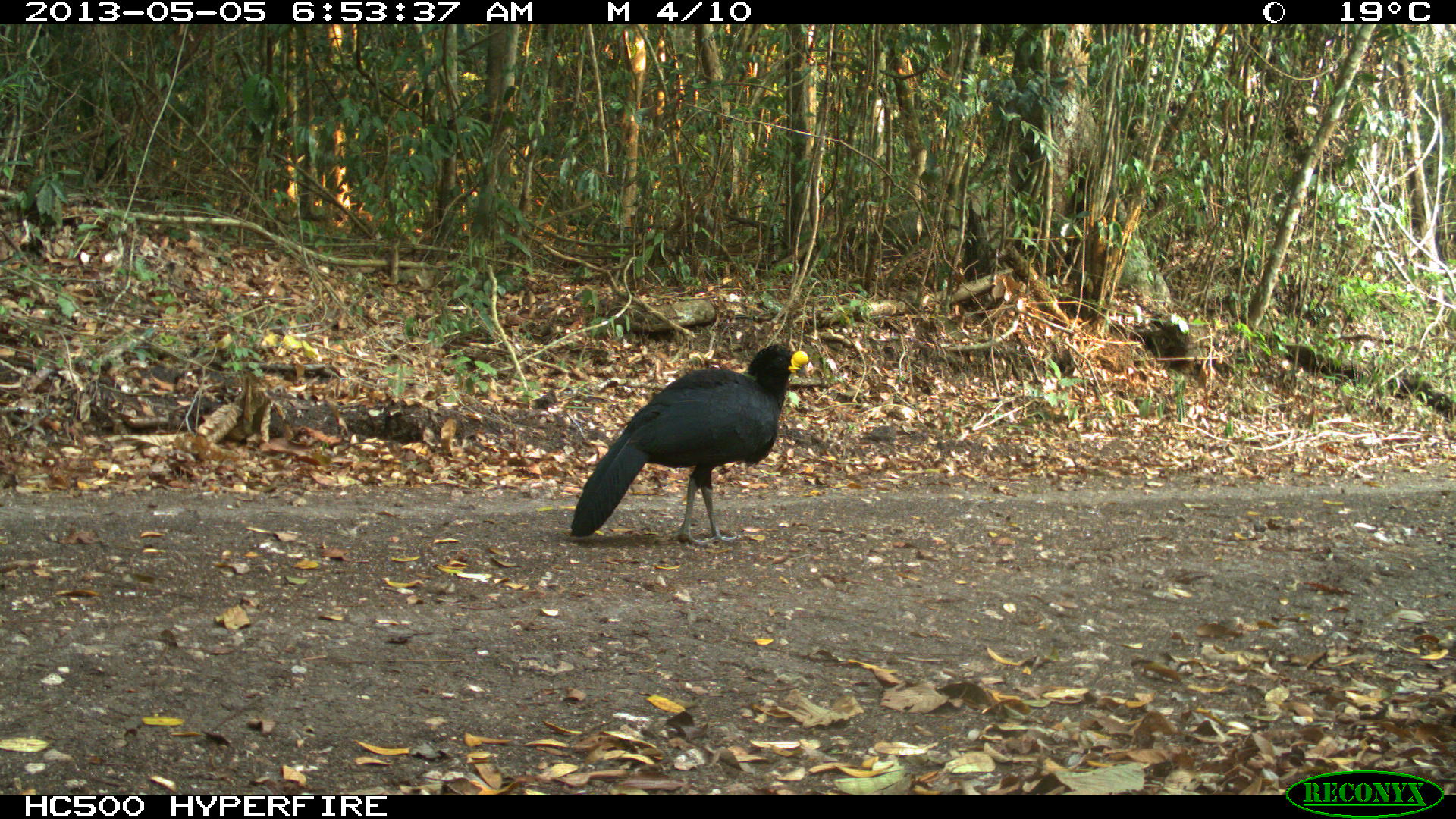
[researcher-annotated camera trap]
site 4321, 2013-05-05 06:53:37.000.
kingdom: Animalia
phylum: Chordata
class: Aves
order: Galliformes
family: Cracidae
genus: Crax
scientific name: Crax rubra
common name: great curassow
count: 2